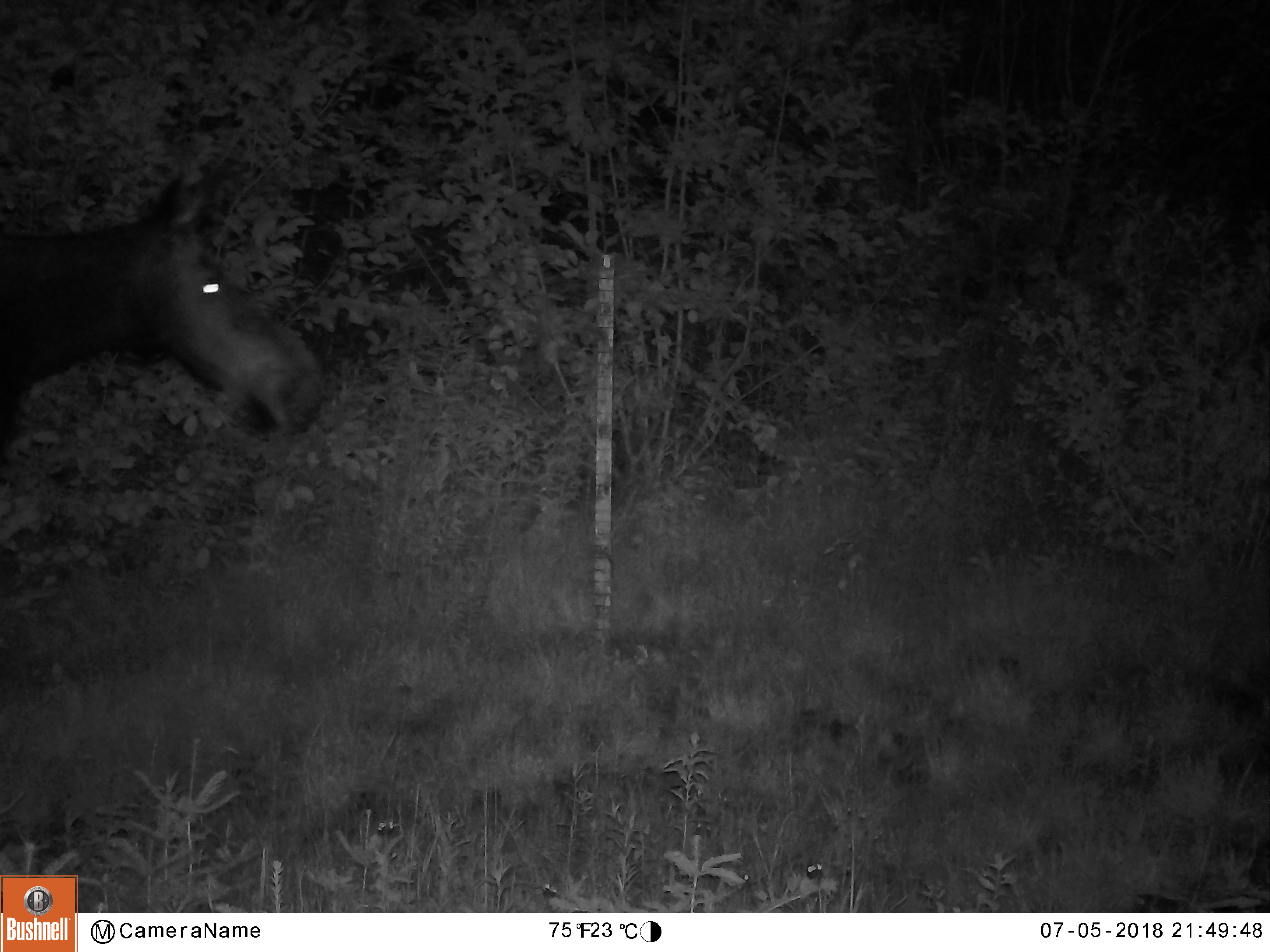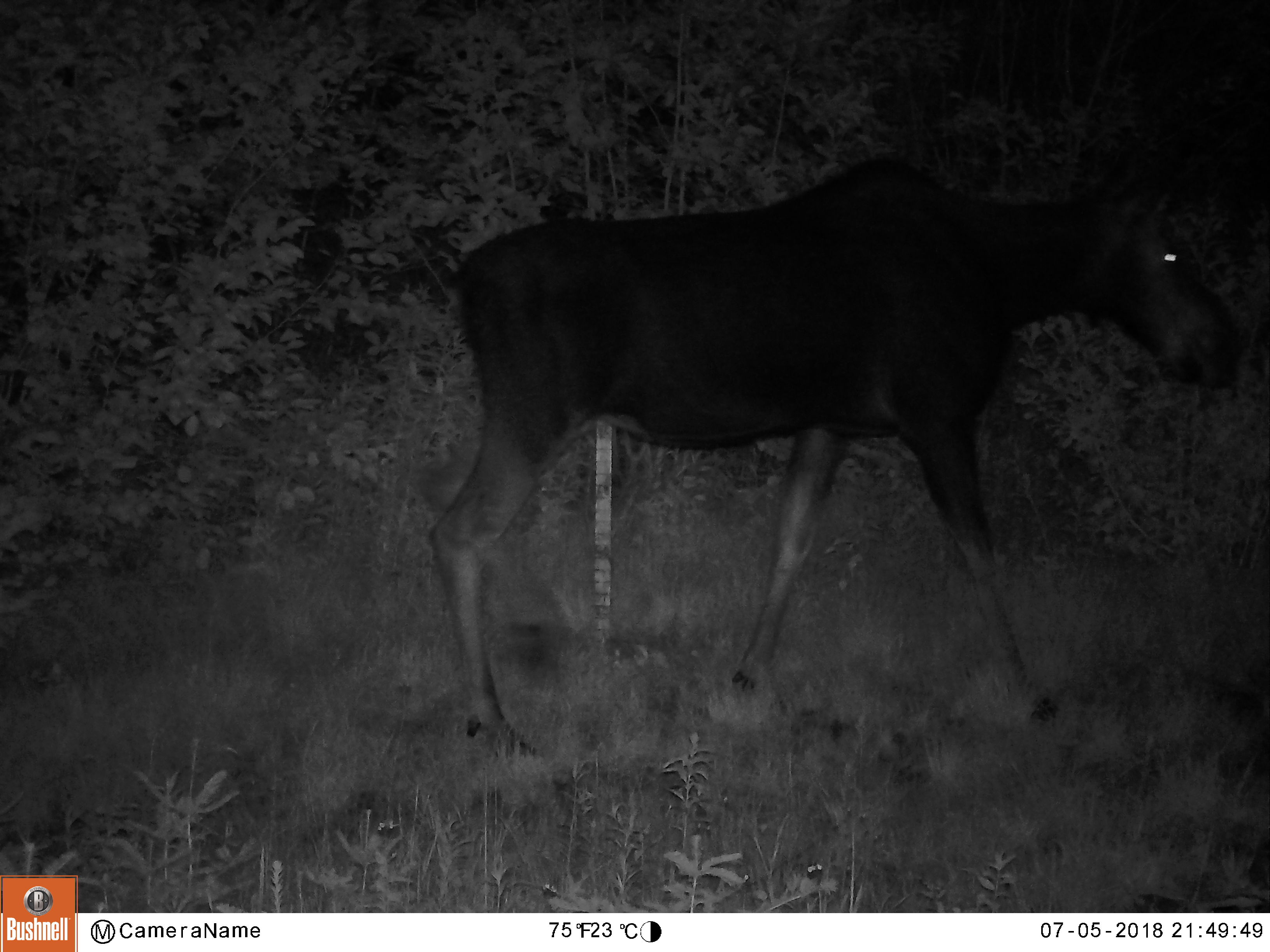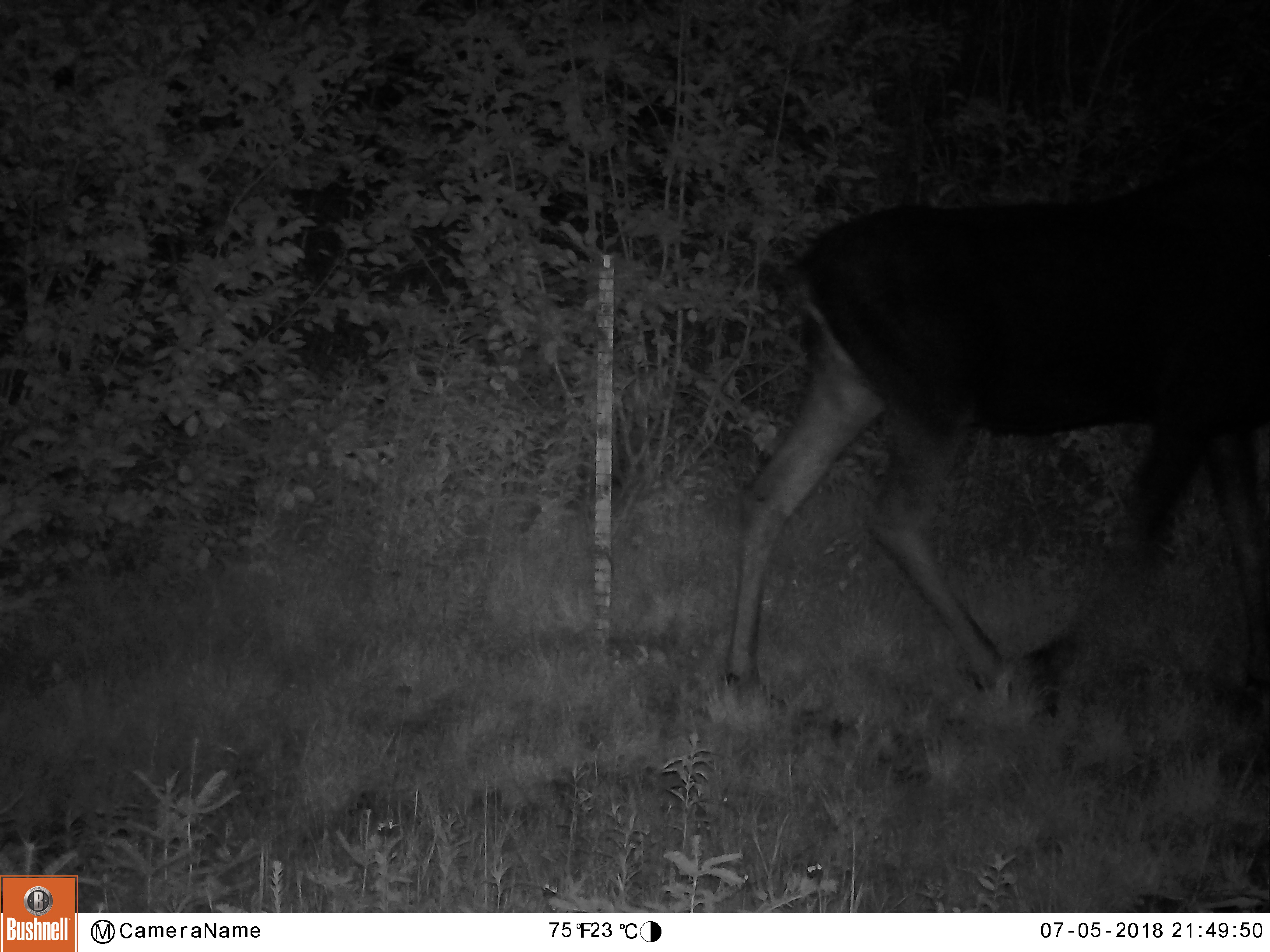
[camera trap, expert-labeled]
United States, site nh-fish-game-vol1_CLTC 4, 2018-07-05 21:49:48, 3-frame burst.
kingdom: Animalia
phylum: Chordata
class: Mammalia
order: Artiodactyla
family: Cervidae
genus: Alces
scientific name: Alces alces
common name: moose